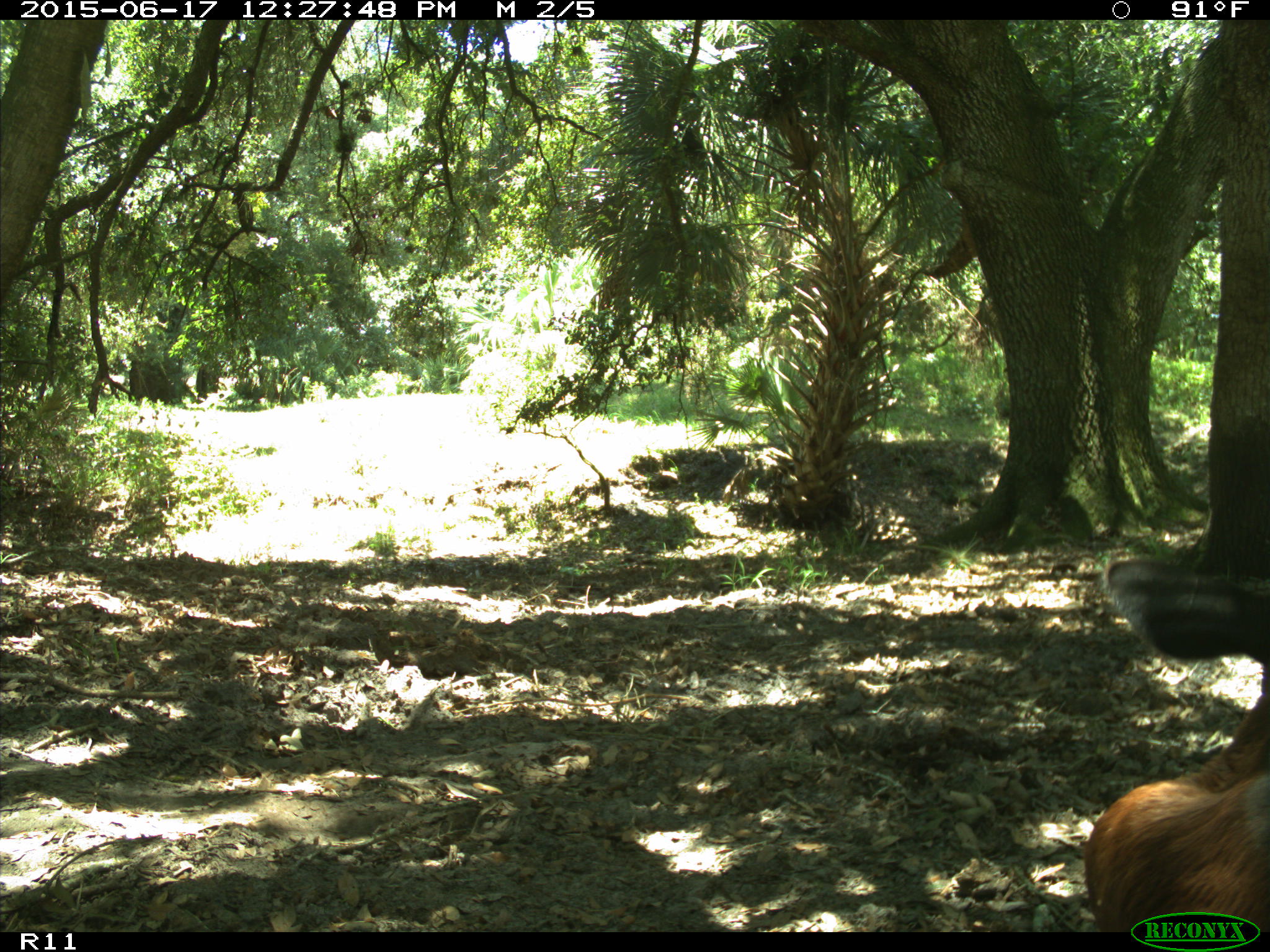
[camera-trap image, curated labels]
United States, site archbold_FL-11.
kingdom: Animalia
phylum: Chordata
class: Mammalia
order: Artiodactyla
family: Bovidae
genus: Bos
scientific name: Bos taurus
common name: domestic cow